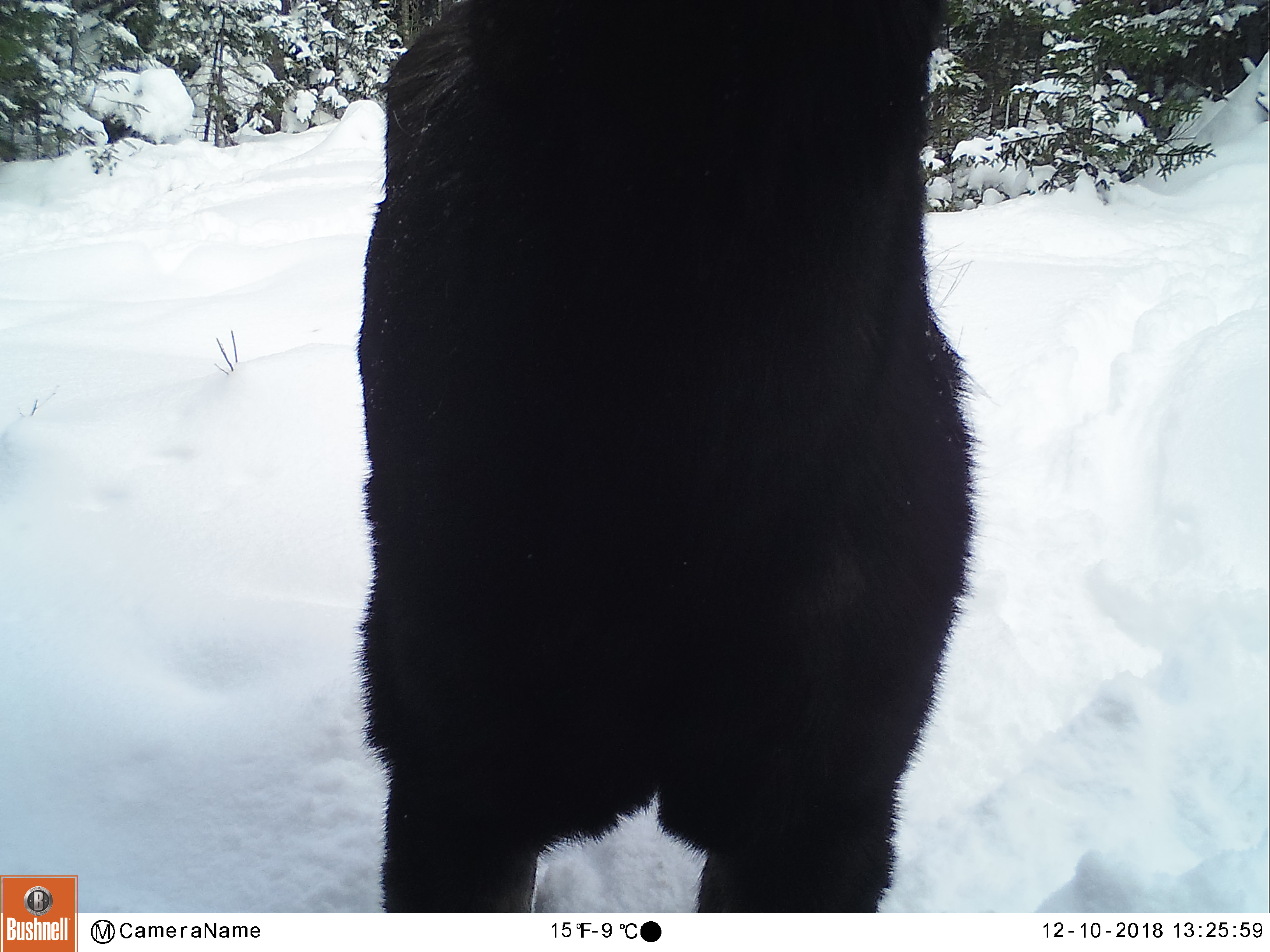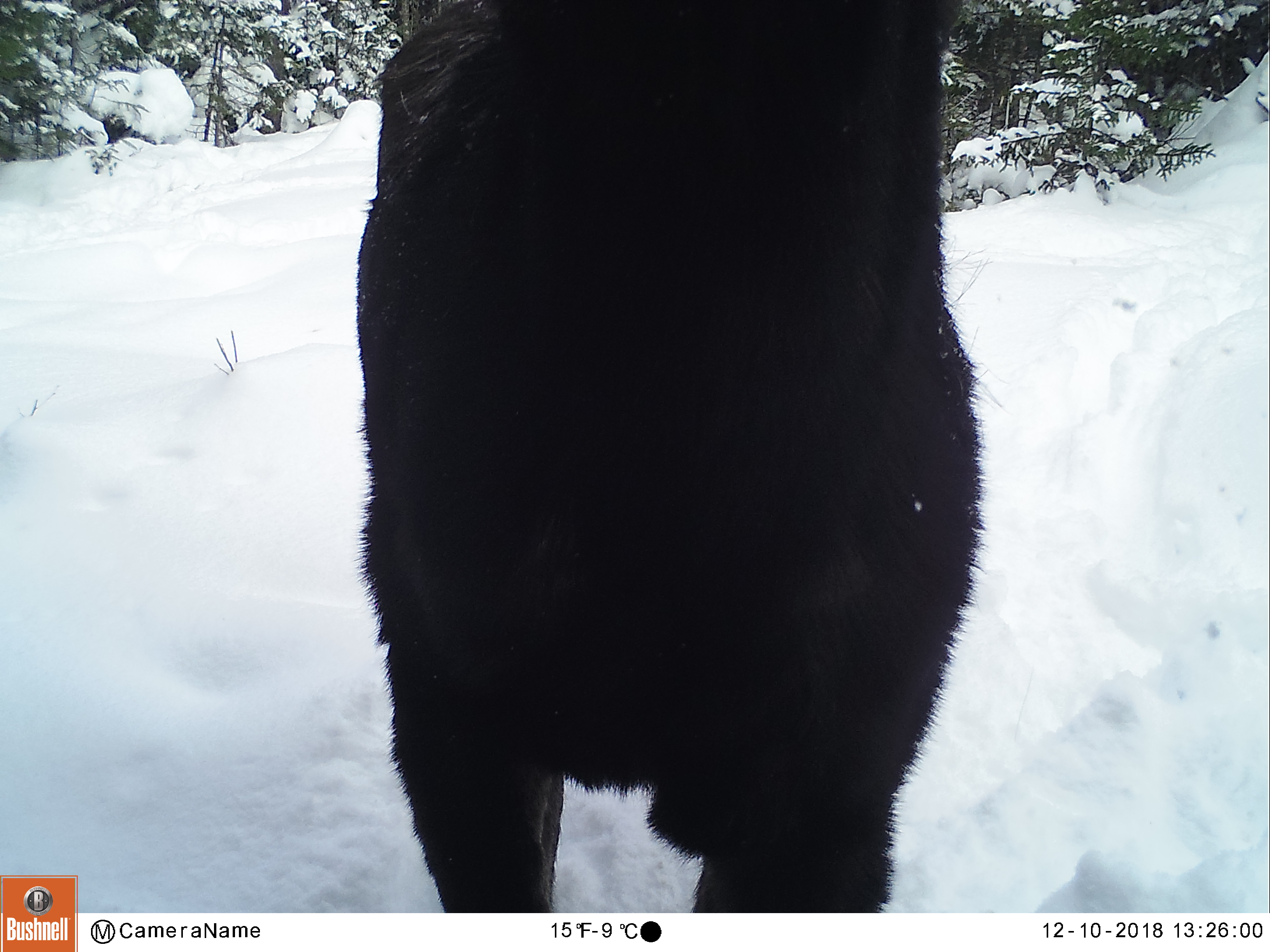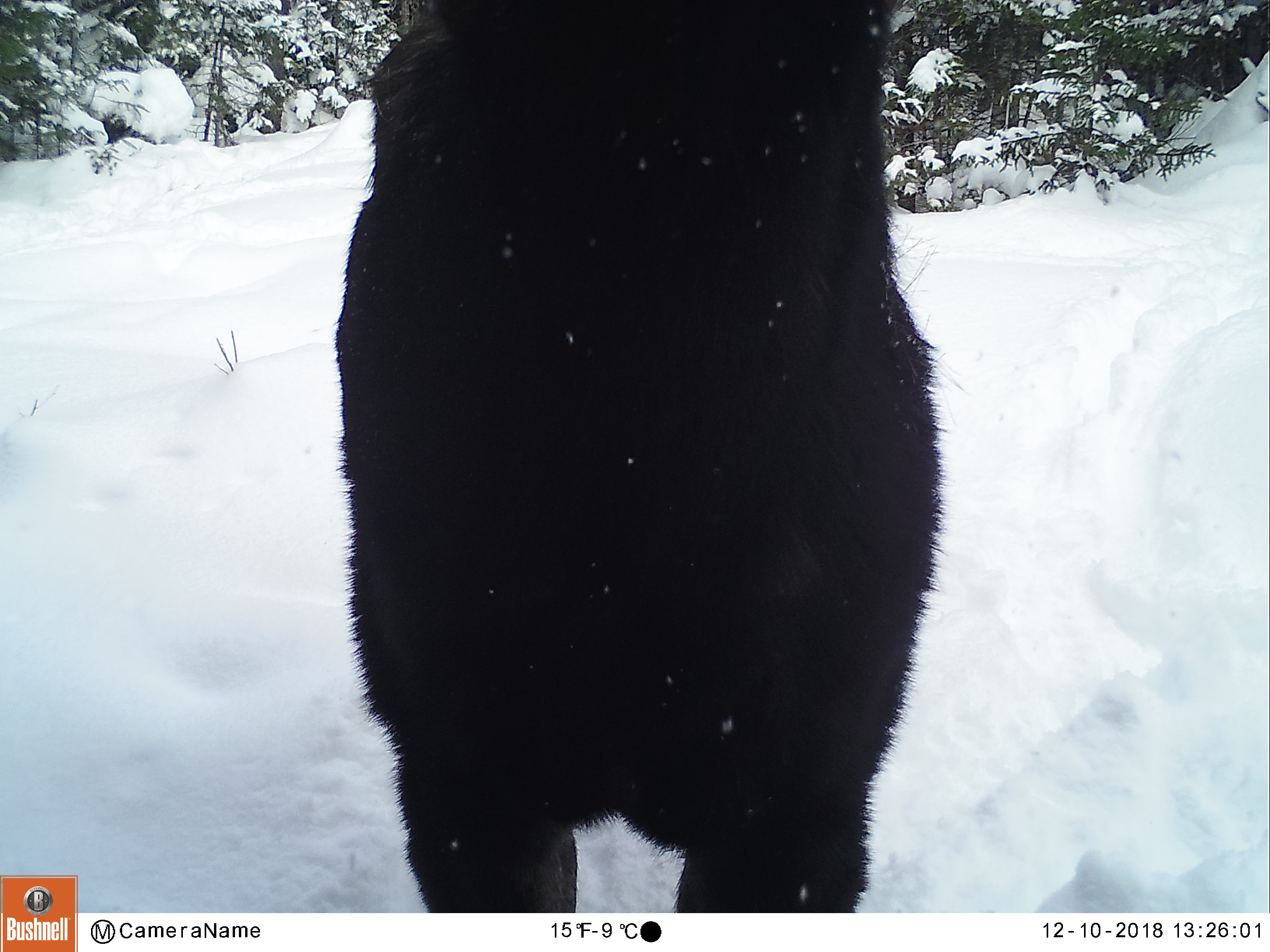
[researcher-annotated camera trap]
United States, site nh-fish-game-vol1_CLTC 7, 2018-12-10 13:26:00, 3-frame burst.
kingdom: Animalia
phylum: Chordata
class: Mammalia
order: Artiodactyla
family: Cervidae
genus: Alces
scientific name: Alces alces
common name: moose